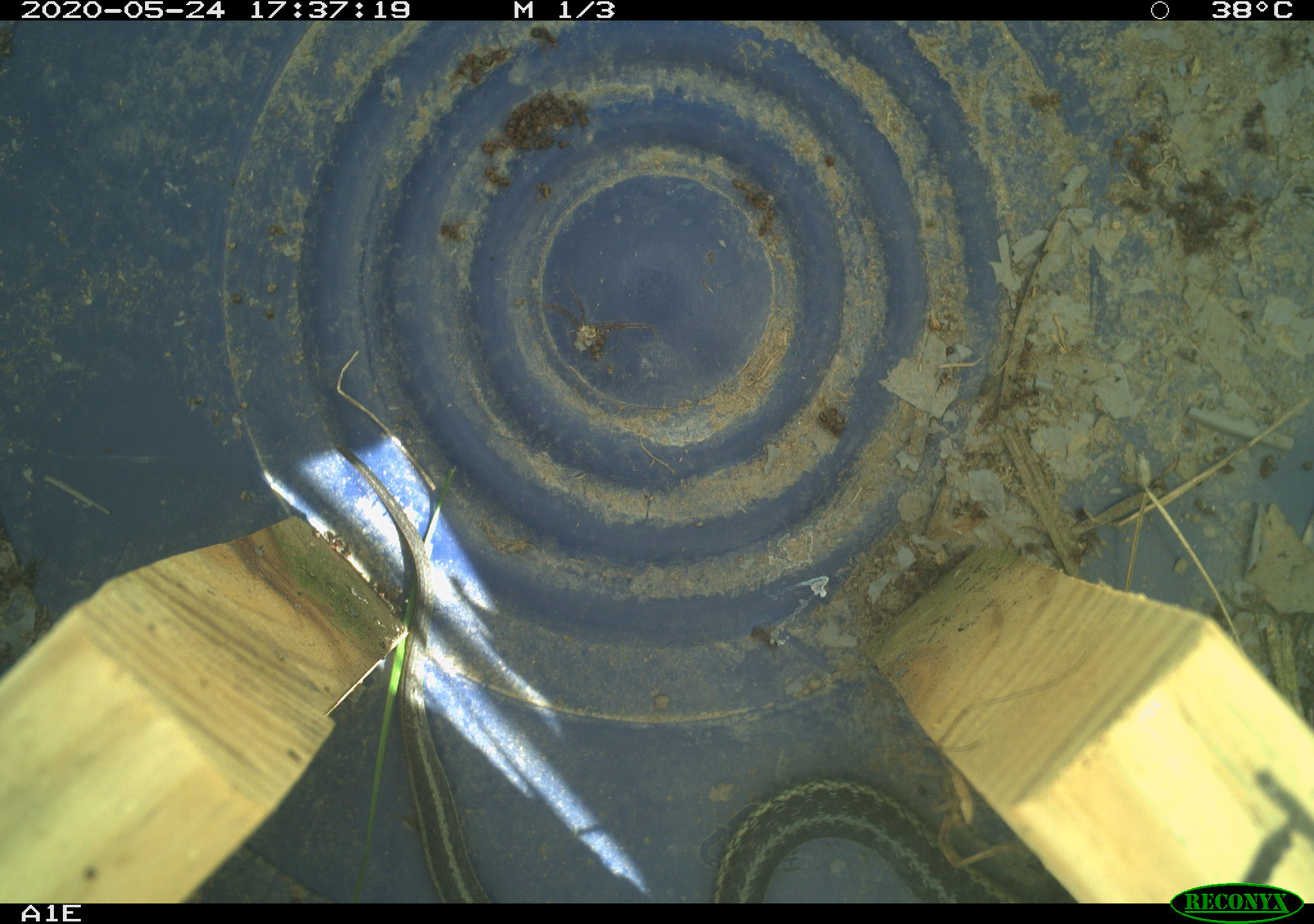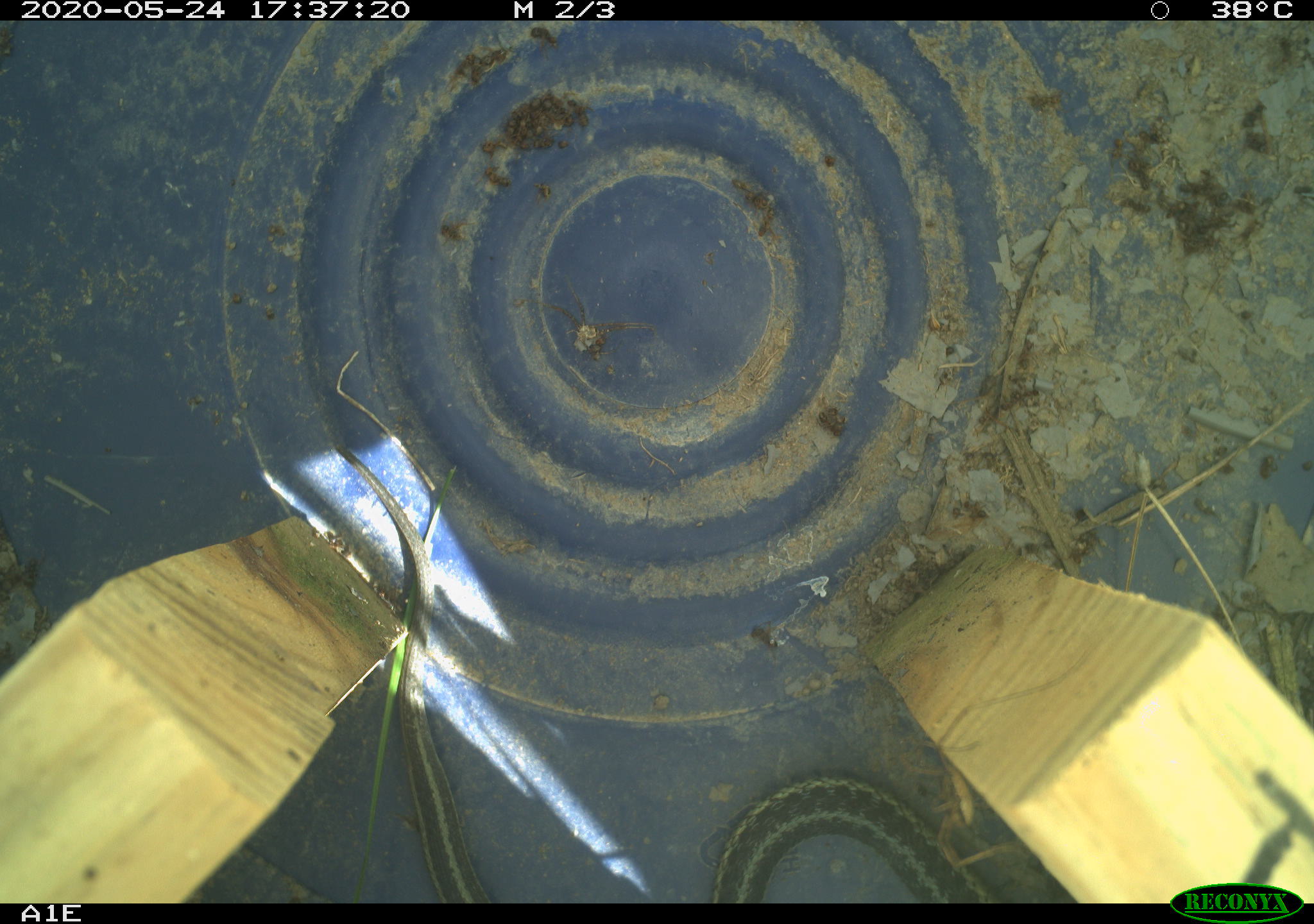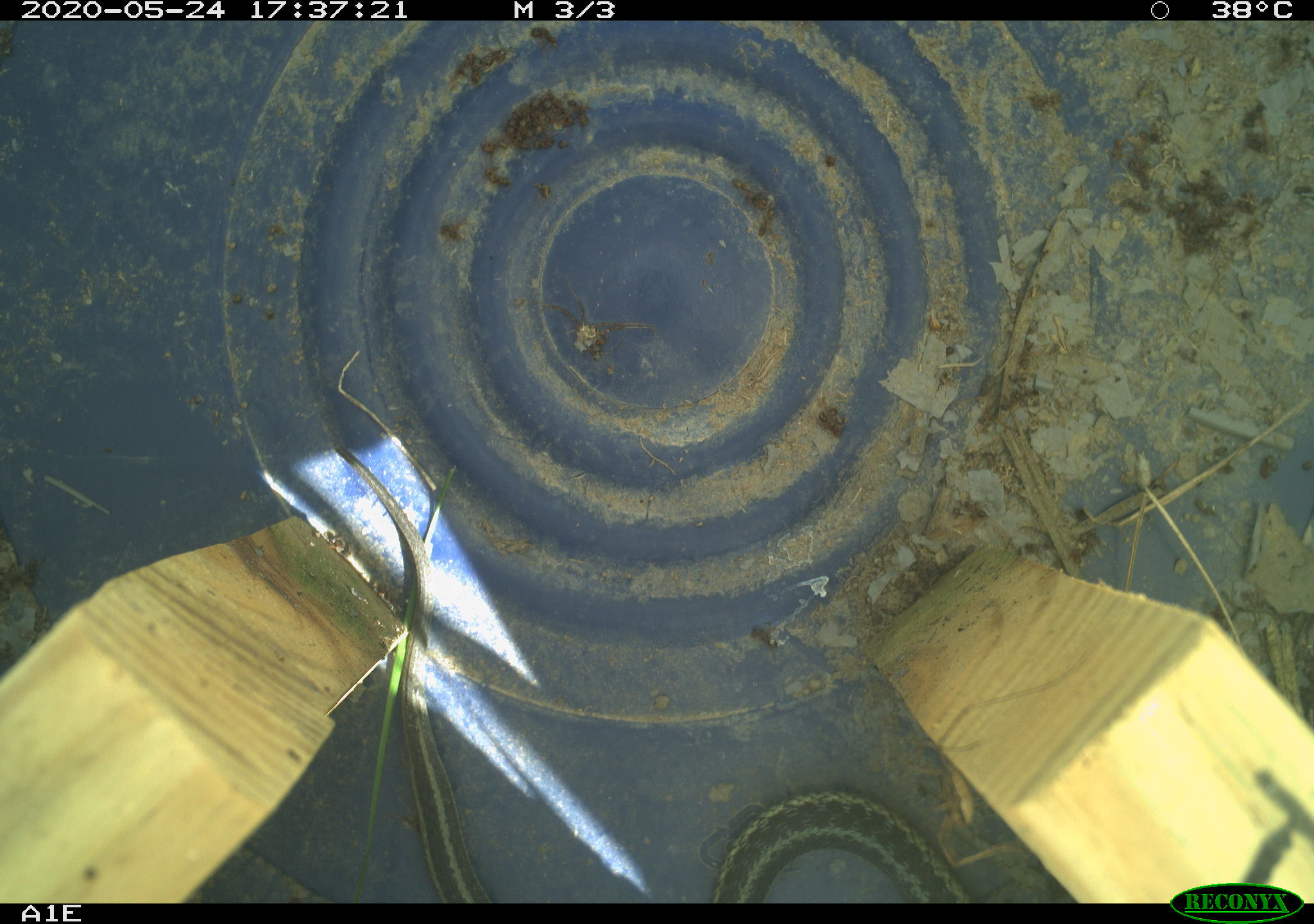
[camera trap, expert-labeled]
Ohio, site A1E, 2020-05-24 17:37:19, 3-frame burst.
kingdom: Animalia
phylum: Chordata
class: Reptilia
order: Squamata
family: Colubridae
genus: Thamnophis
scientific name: Thamnophis sirtalis sirtalis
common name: eastern gartersnake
Eastern gartersnake (Thamnophis sirtalis sirtalis).